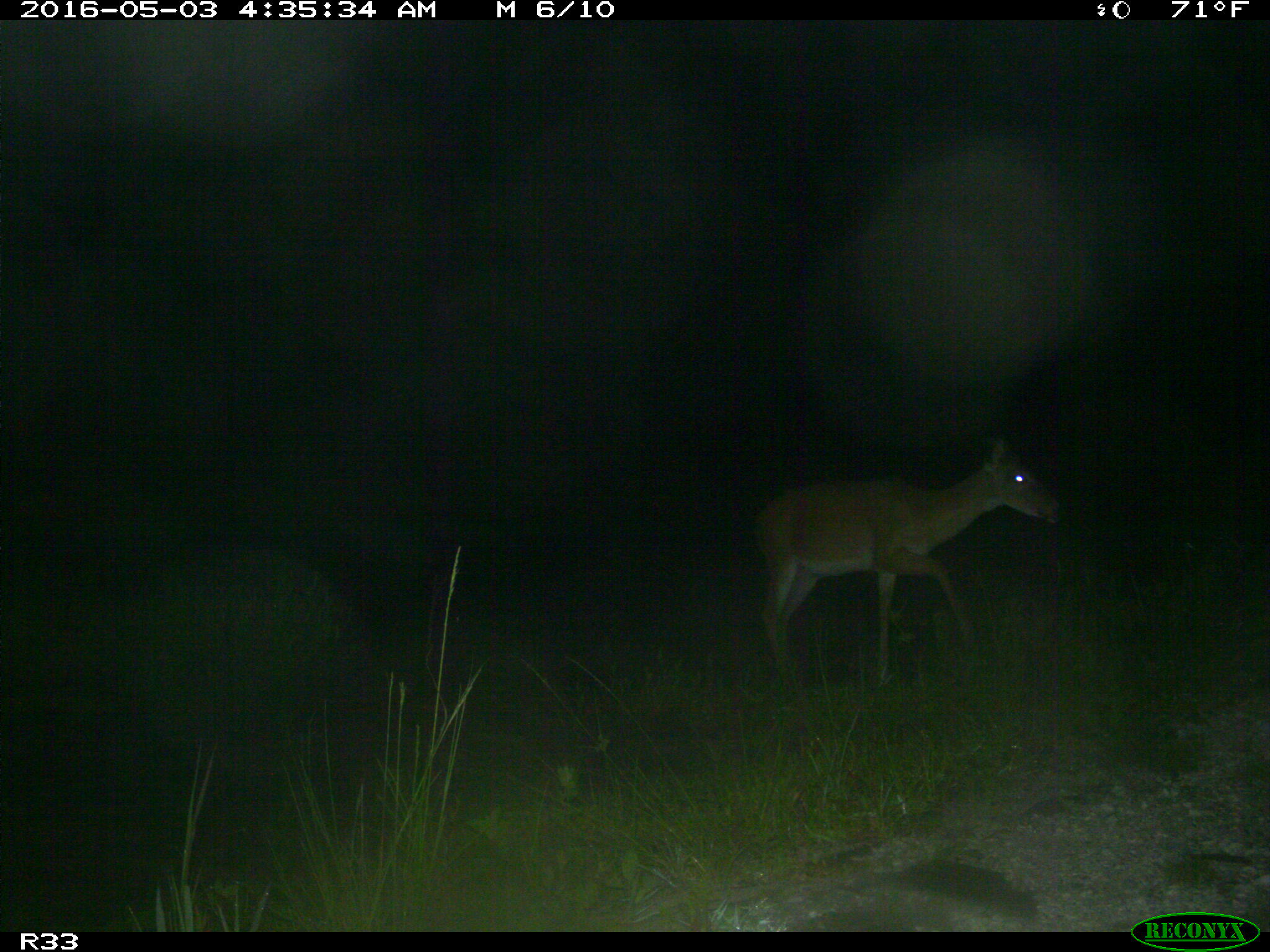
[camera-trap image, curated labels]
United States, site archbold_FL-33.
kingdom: Animalia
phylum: Chordata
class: Mammalia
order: Artiodactyla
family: Cervidae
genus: Odocoileus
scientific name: Odocoileus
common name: deer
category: unidentified deer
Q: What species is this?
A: Unidentified deer (deer) (Odocoileus).